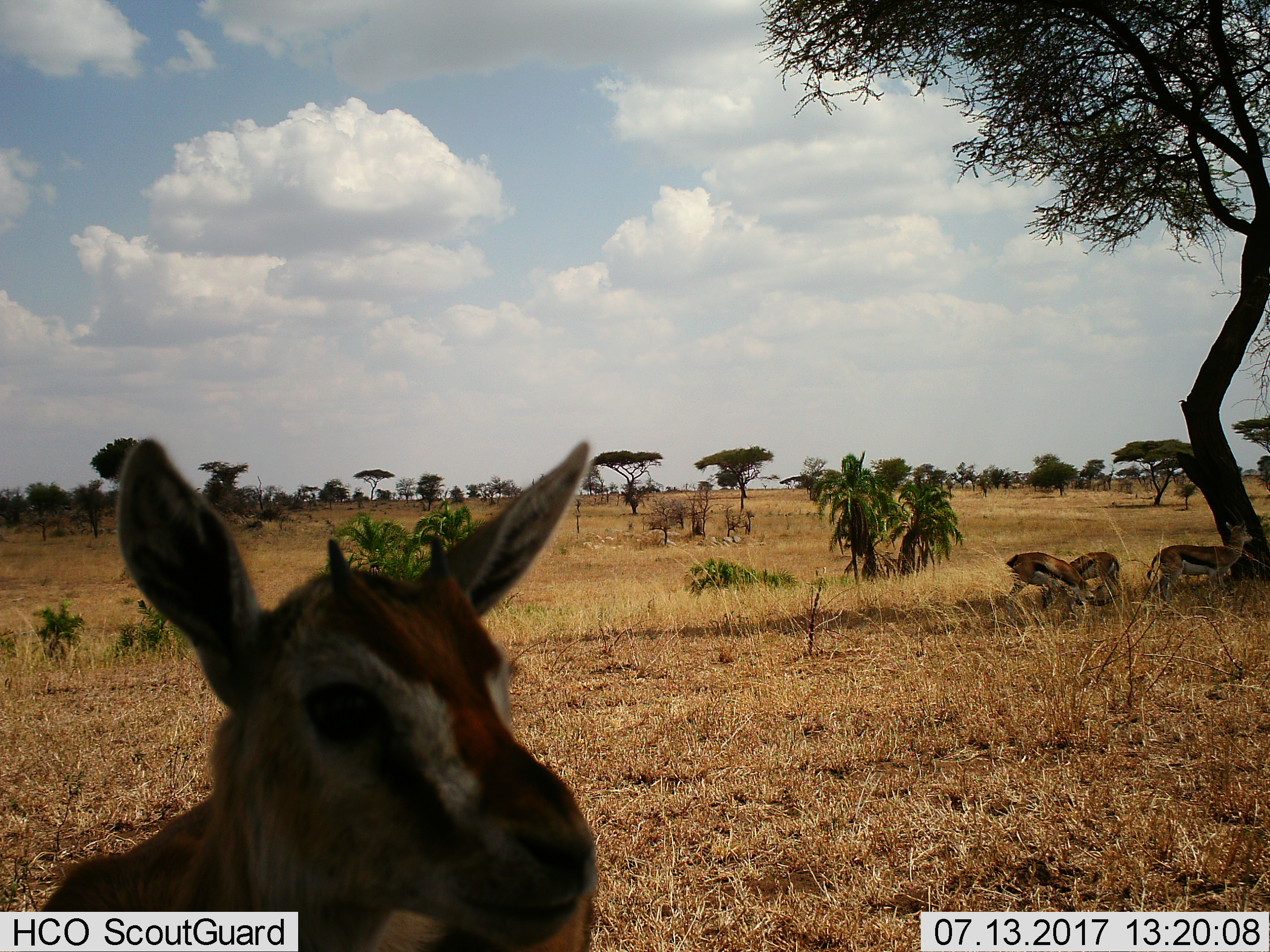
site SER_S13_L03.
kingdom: Animalia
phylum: Chordata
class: Mammalia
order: Artiodactyla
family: Bovidae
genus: Eudorcas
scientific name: Eudorcas thomsonii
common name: thomson's gazelle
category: gazellethomsons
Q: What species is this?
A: Gazellethomsons (thomson's gazelle) (Eudorcas thomsonii).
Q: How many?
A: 4.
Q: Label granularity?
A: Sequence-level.